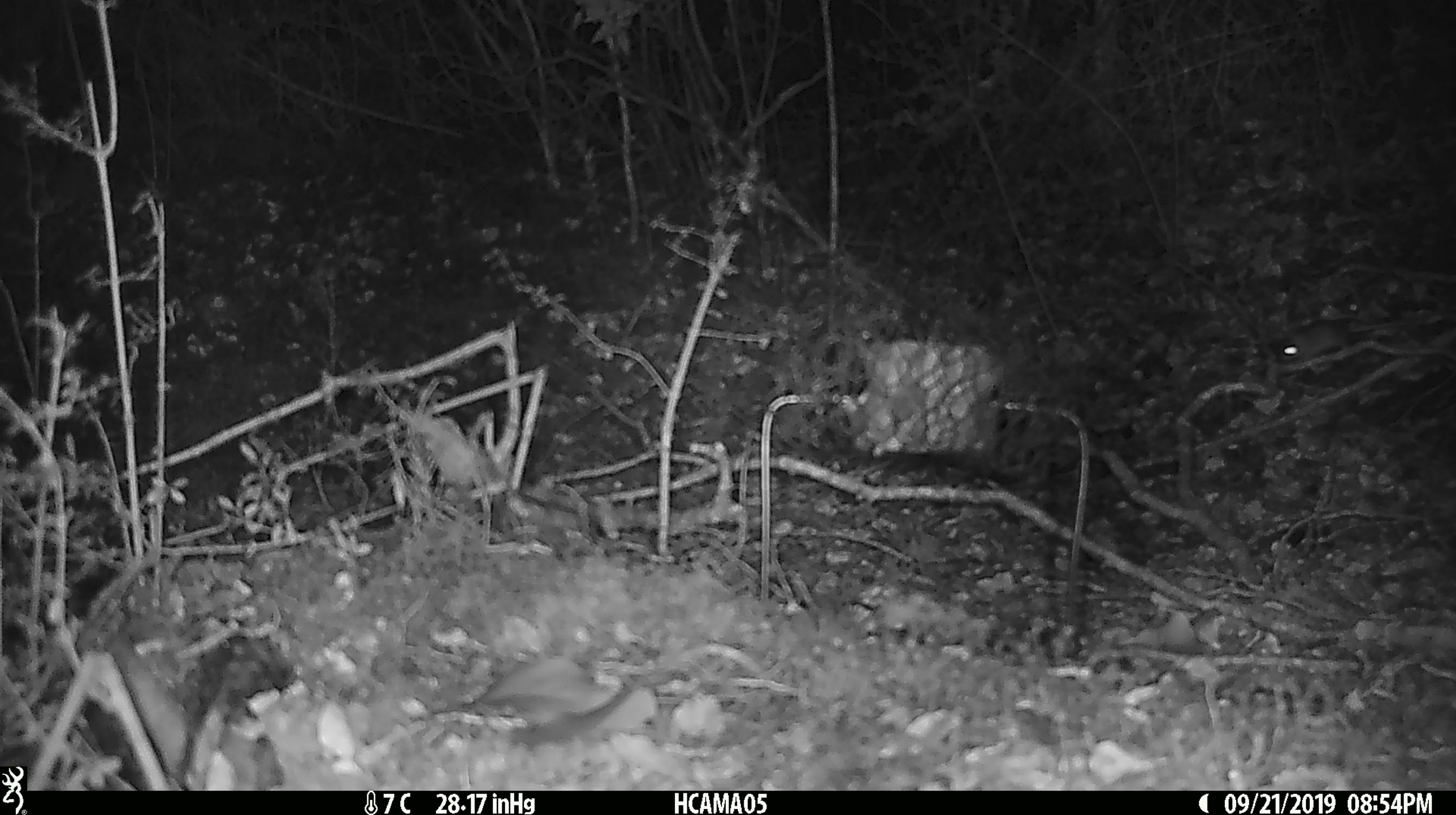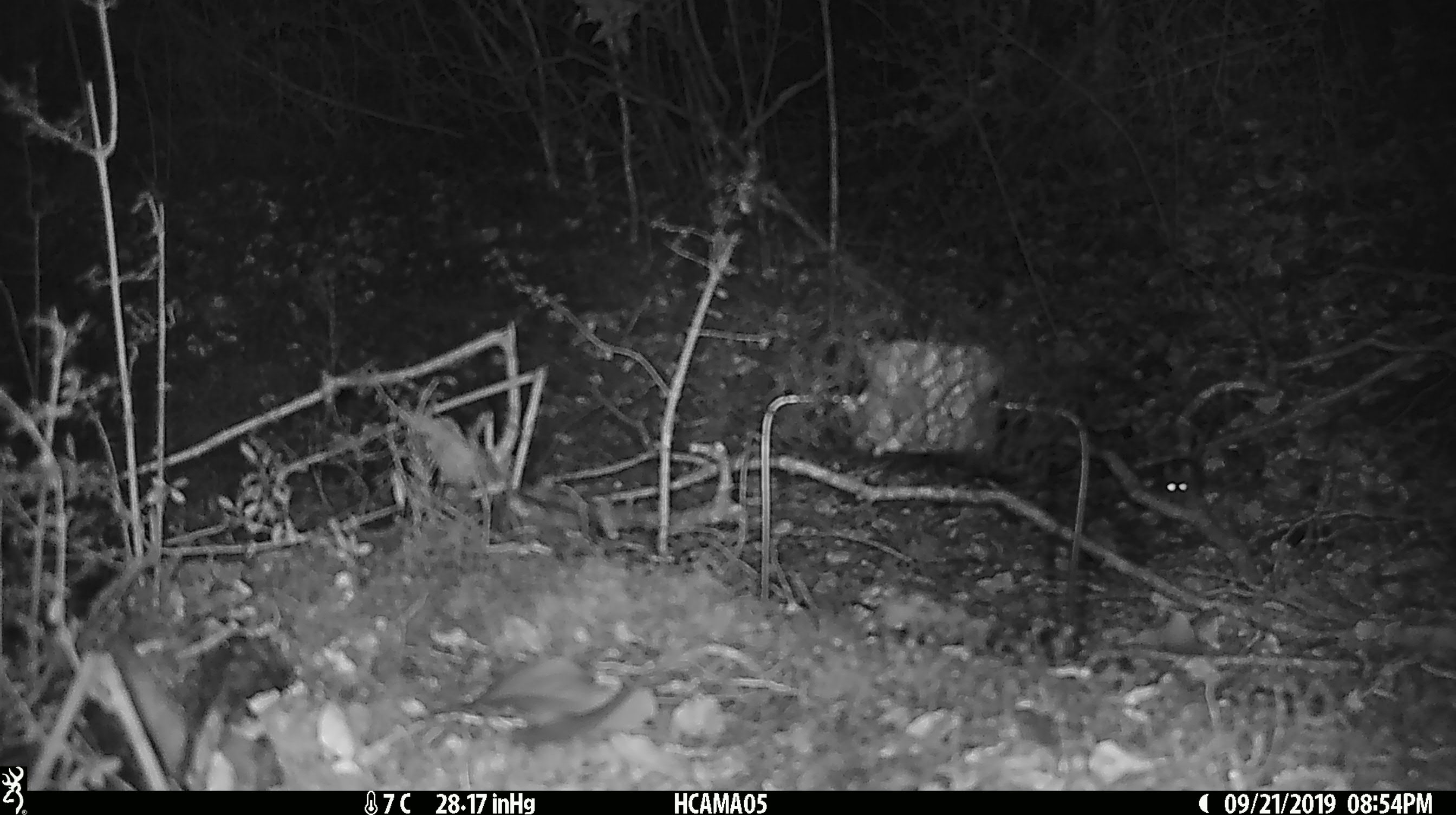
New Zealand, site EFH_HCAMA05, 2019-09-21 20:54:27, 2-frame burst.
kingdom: Animalia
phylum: Chordata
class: Mammalia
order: Rodentia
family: Muridae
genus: Mus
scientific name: Mus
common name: mouse